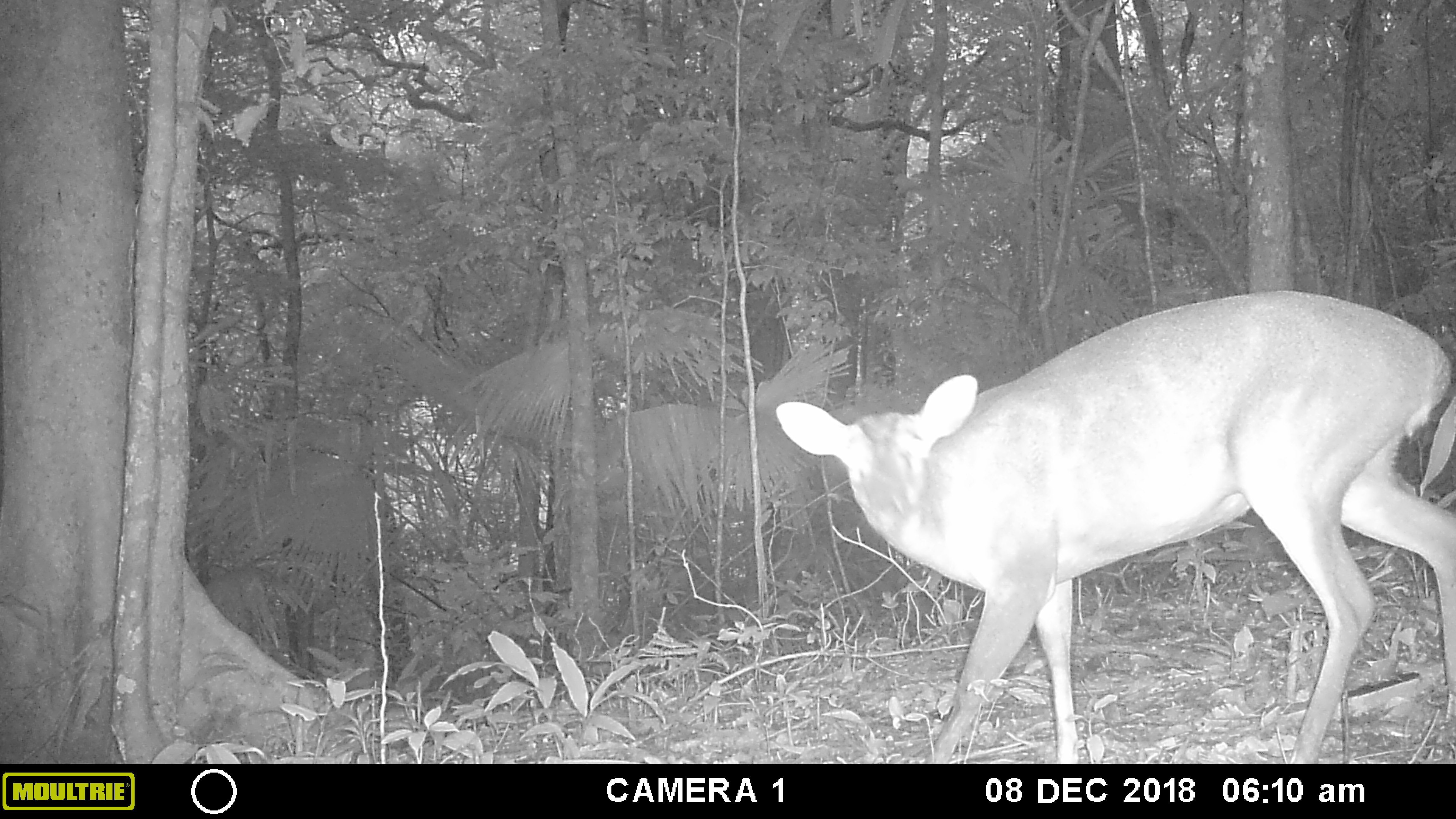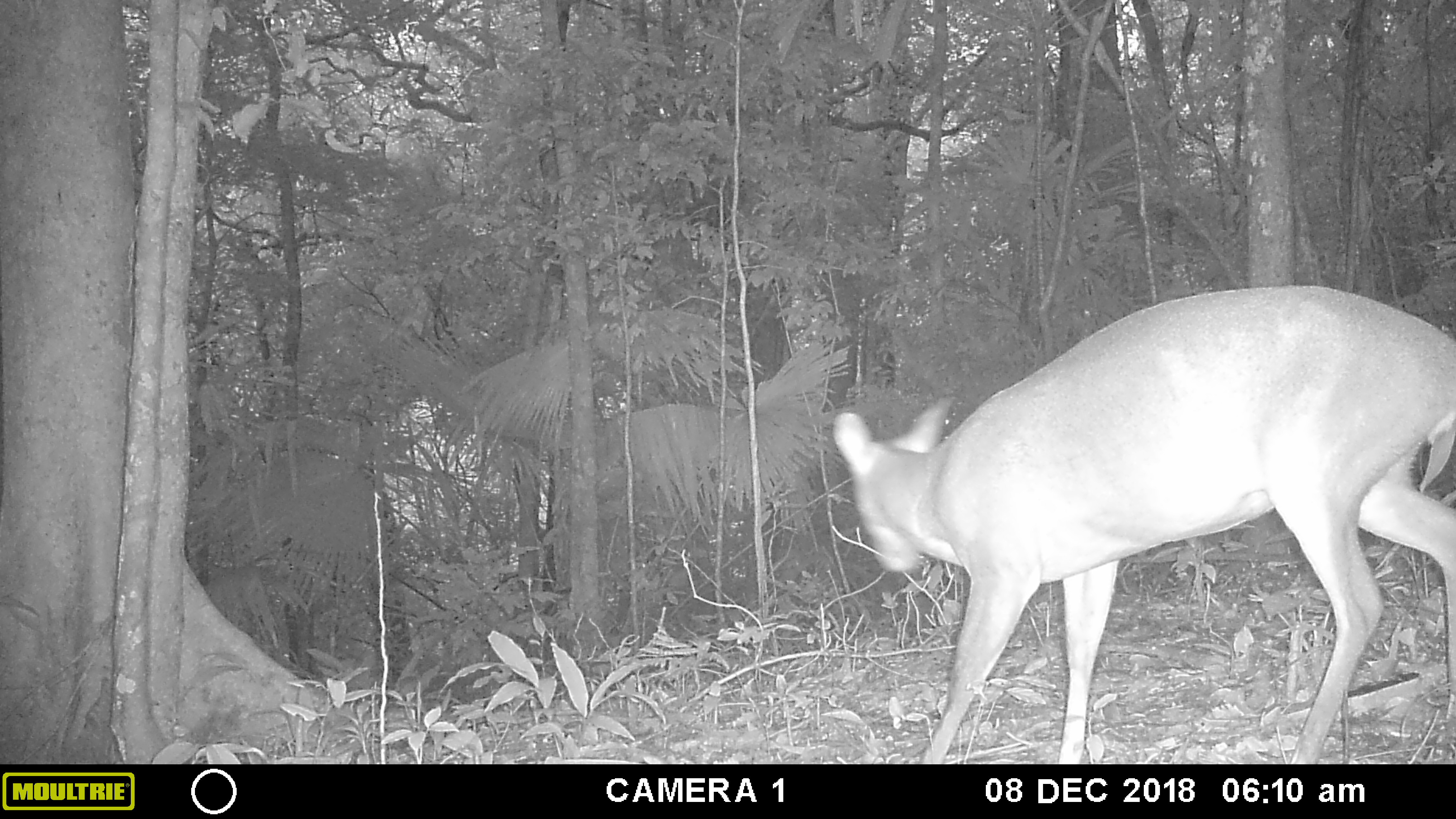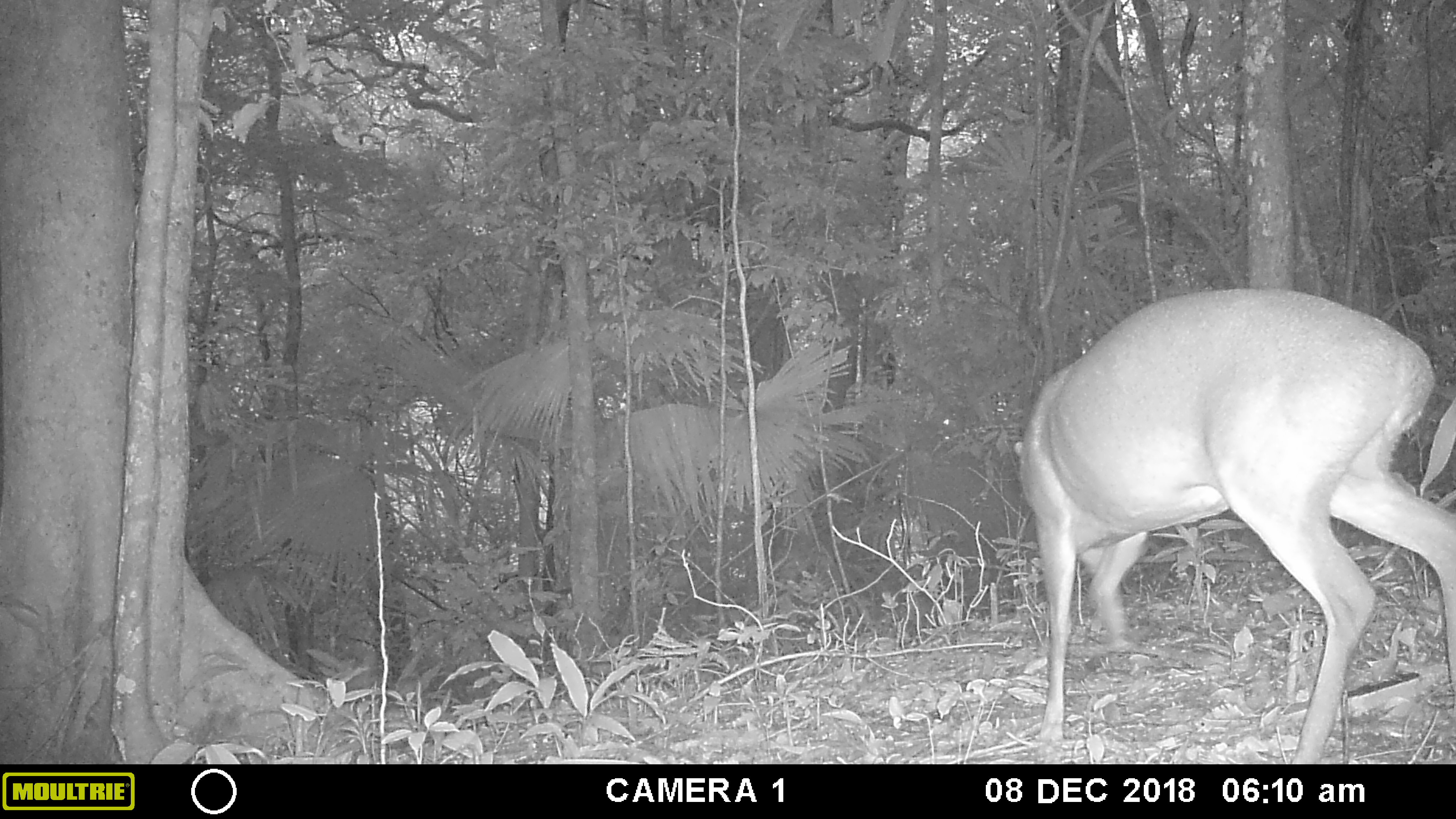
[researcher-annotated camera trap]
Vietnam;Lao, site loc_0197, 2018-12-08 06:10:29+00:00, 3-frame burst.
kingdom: Animalia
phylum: Chordata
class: Mammalia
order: Artiodactyla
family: Cervidae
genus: Muntiacus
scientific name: Muntiacus vuquangensis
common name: large-antlered muntjac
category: large antlered muntjac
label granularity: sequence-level